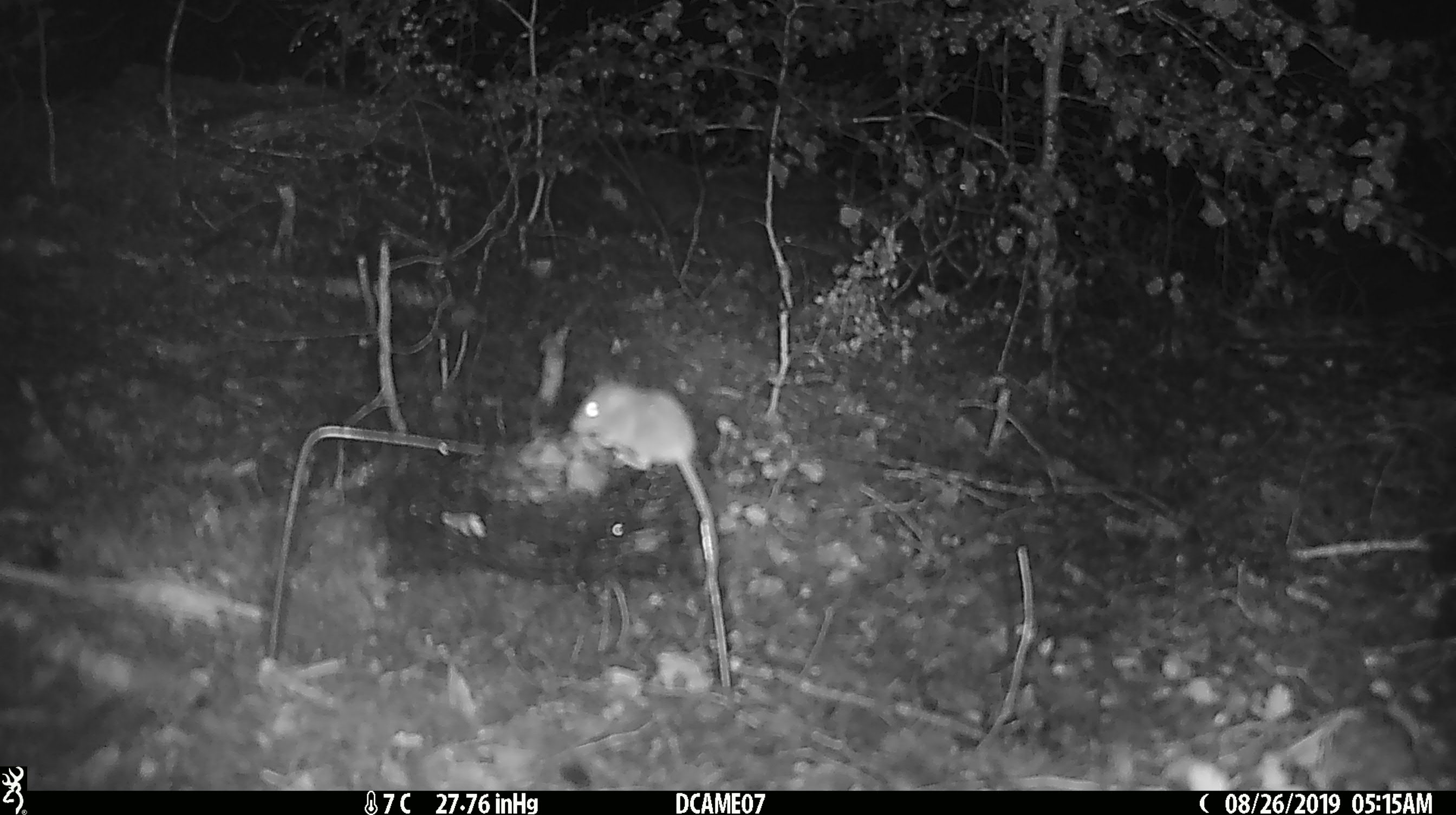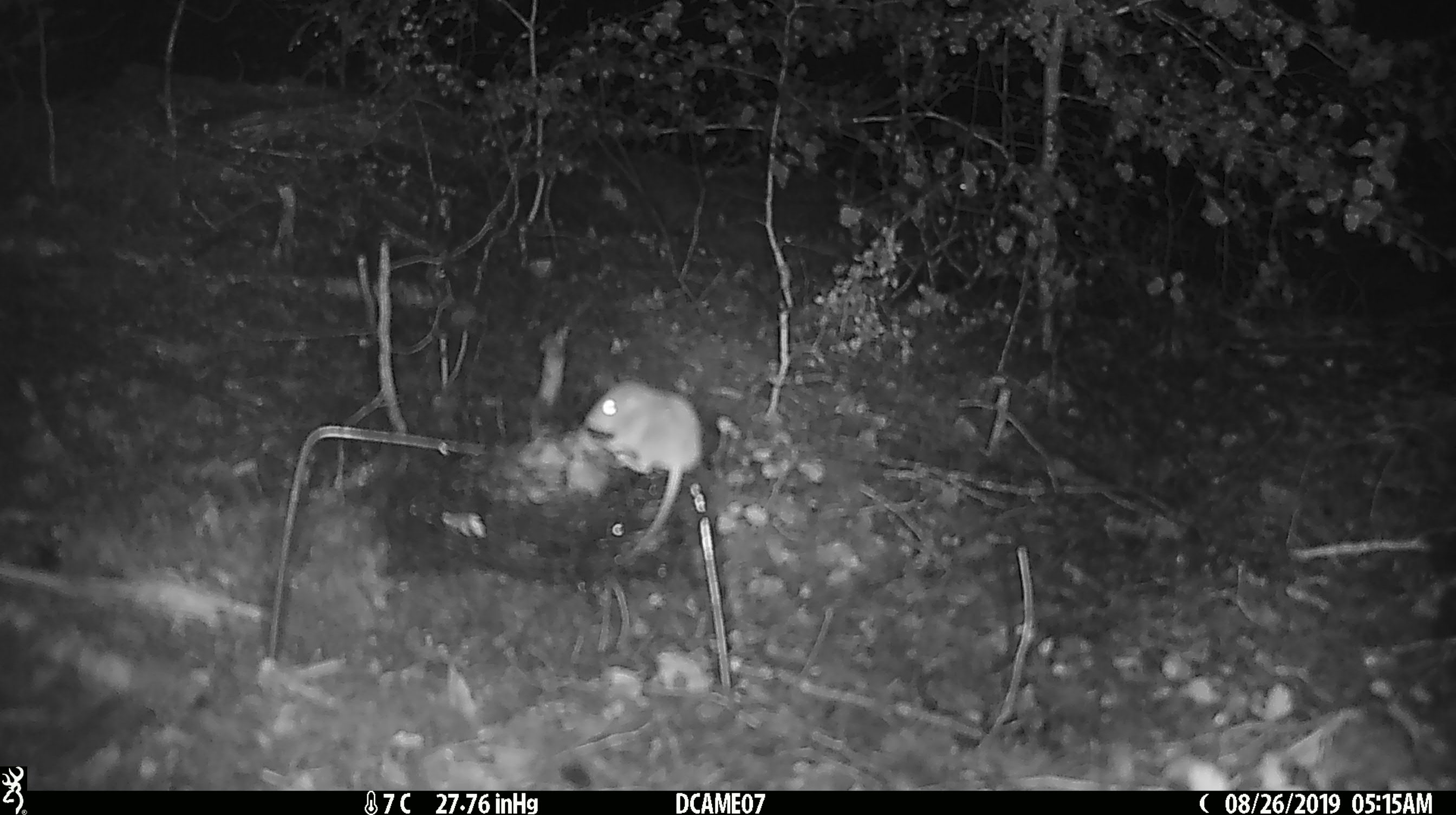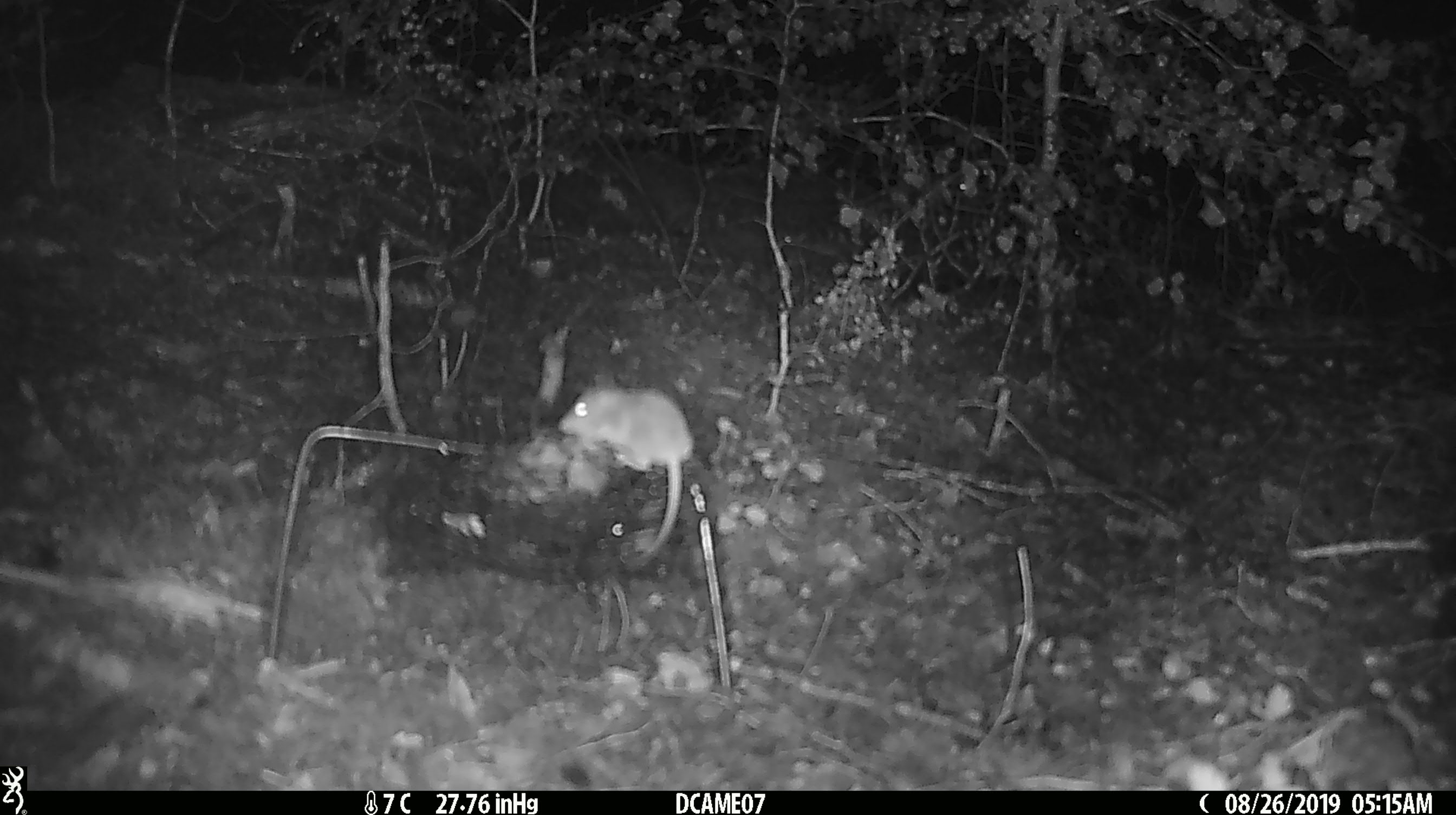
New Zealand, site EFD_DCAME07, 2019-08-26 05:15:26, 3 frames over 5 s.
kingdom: Animalia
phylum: Chordata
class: Mammalia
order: Rodentia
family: Muridae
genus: Mus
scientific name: Mus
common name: mouse